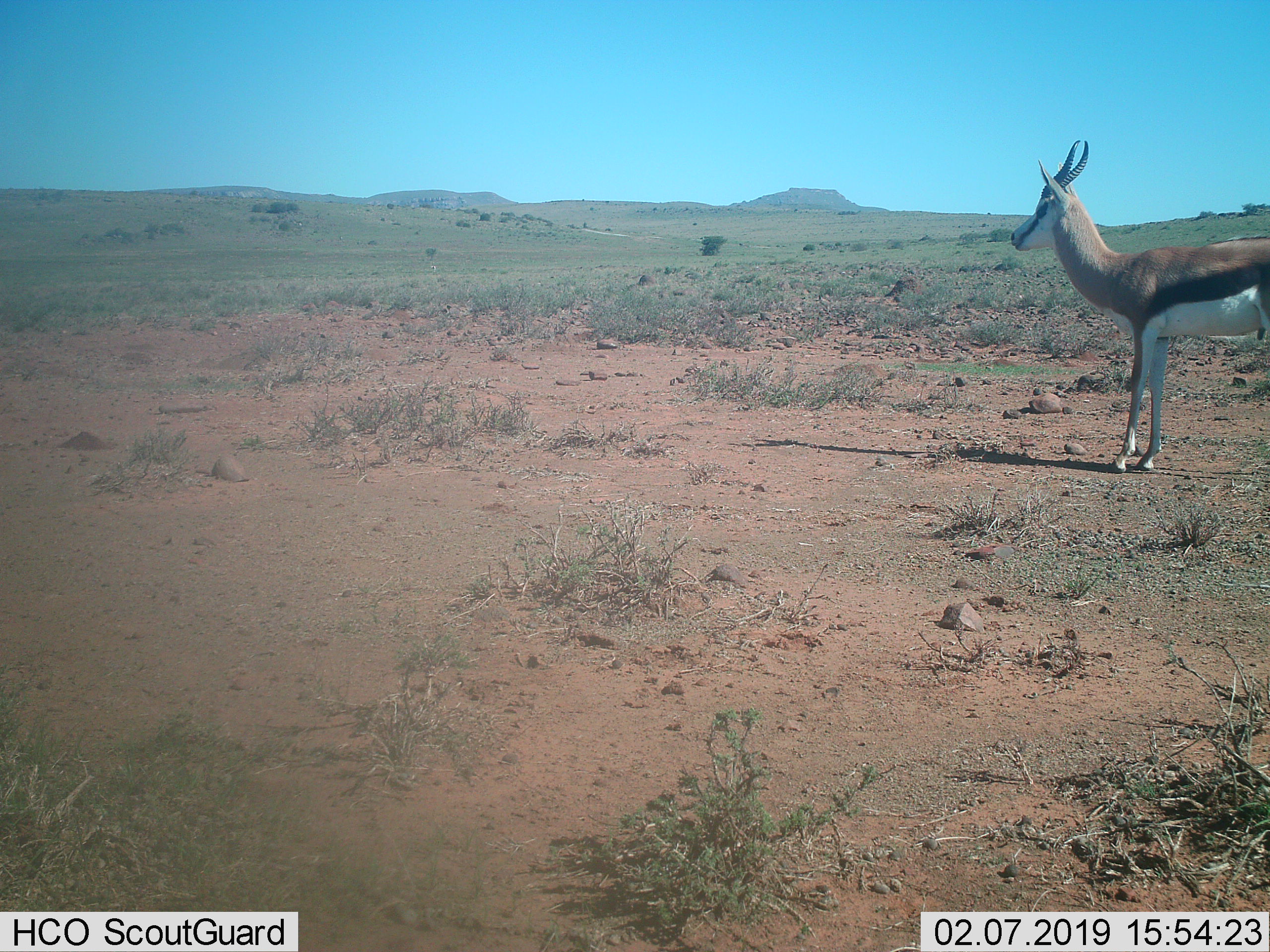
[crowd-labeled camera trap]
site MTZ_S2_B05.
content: unidentified animal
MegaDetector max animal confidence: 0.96